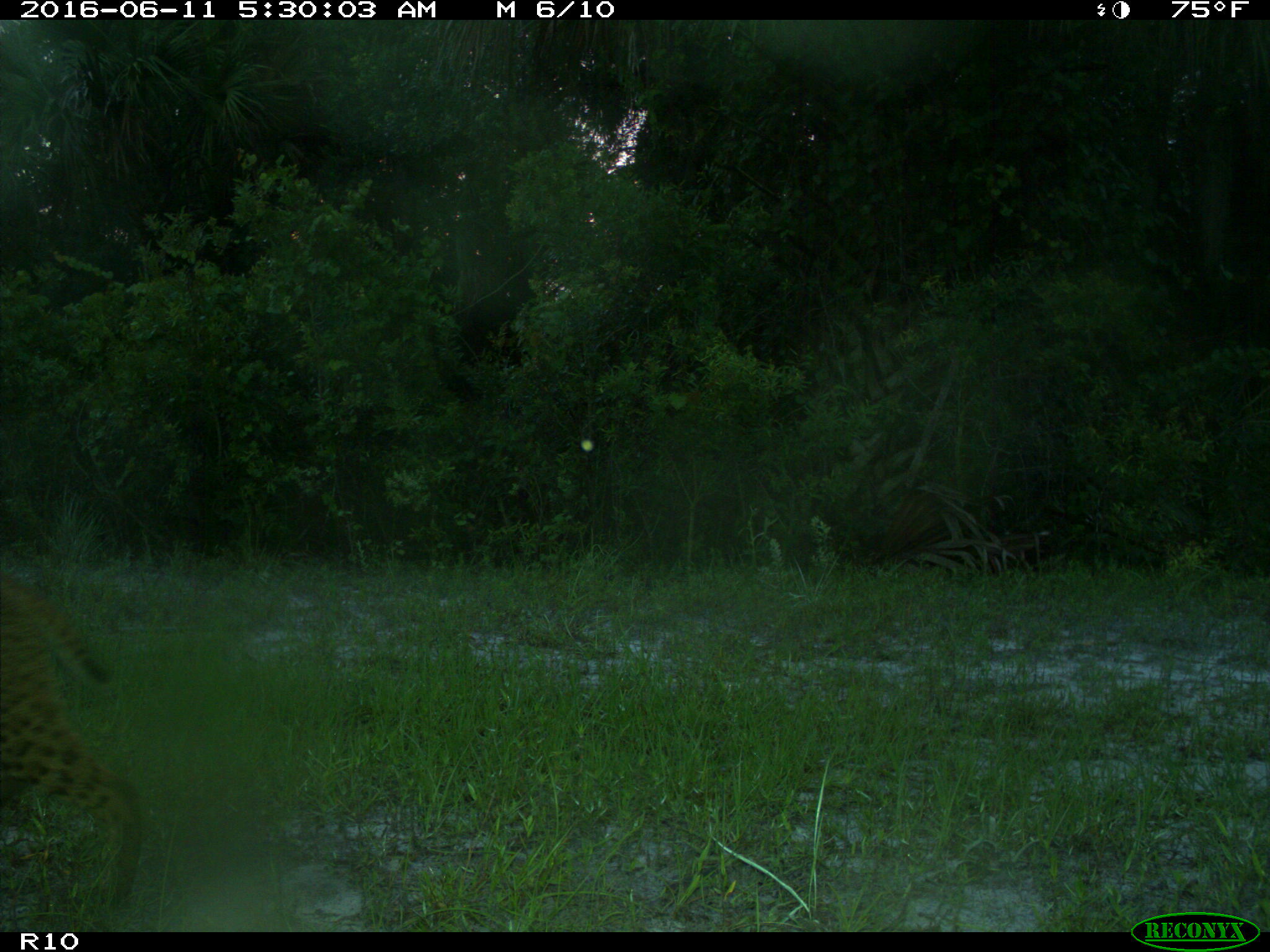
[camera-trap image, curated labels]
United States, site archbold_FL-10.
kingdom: Animalia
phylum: Chordata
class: Mammalia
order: Carnivora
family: Felidae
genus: Lynx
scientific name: Lynx rufus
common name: bobcat